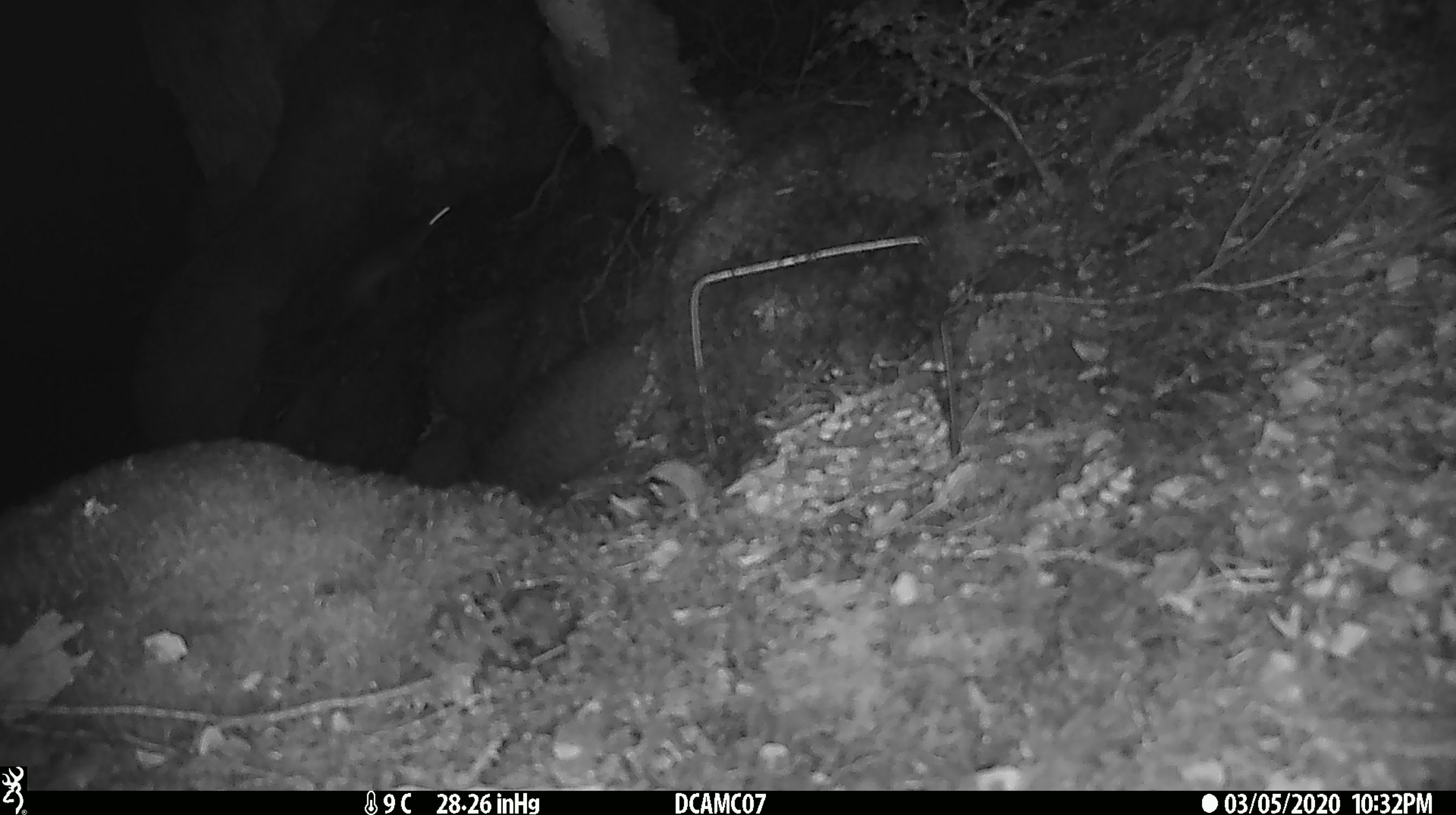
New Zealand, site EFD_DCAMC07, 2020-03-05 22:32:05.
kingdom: Animalia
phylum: Chordata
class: Mammalia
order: Rodentia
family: Muridae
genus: Mus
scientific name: Mus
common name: mouse